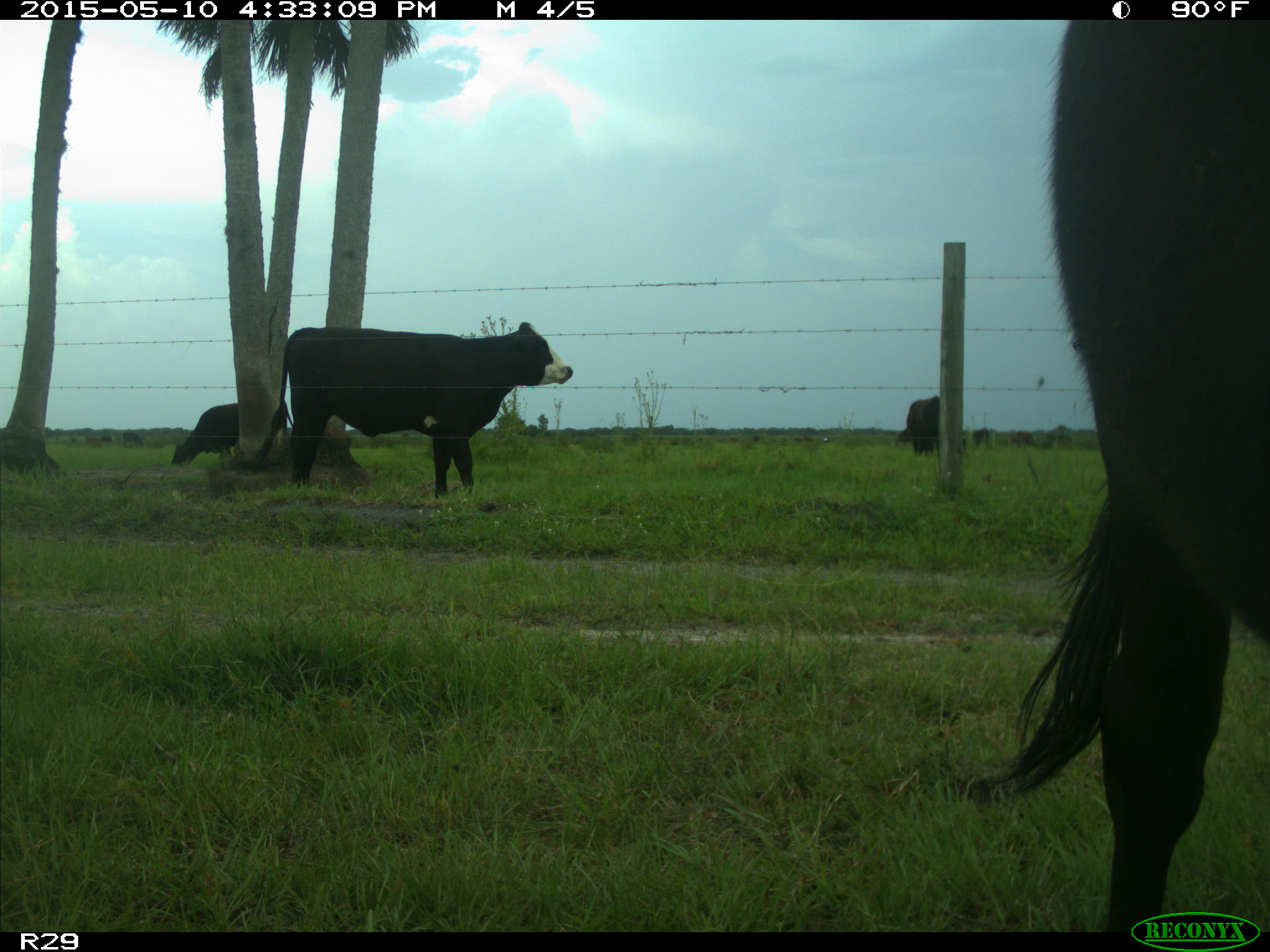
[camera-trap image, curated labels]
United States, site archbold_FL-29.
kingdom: Animalia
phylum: Chordata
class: Mammalia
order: Artiodactyla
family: Bovidae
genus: Bos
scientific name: Bos taurus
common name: domestic cow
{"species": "Bos taurus (domestic cow)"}